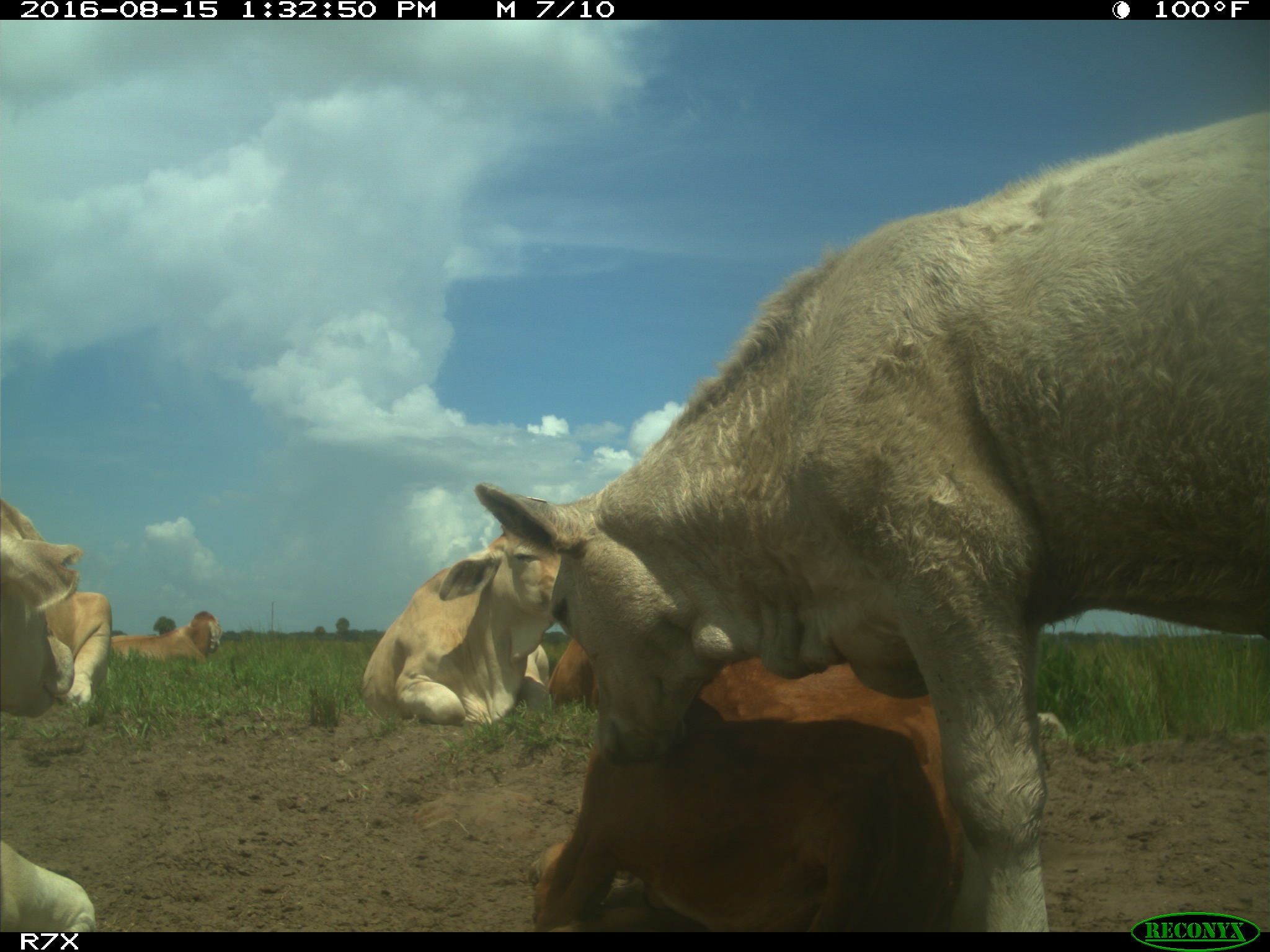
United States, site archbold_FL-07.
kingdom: Animalia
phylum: Chordata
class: Mammalia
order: Artiodactyla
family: Bovidae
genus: Bos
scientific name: Bos taurus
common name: domestic cow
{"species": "Bos taurus (domestic cow)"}